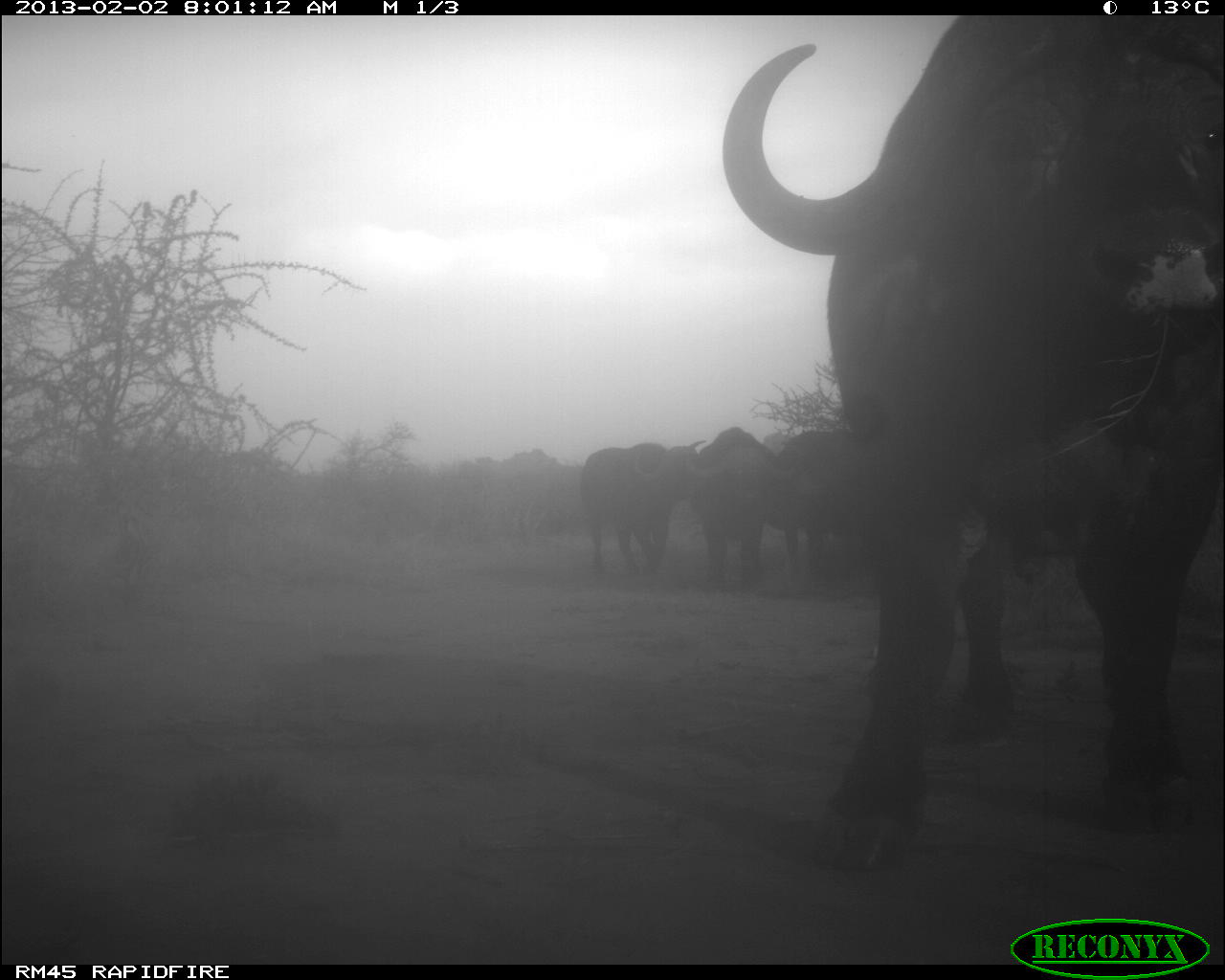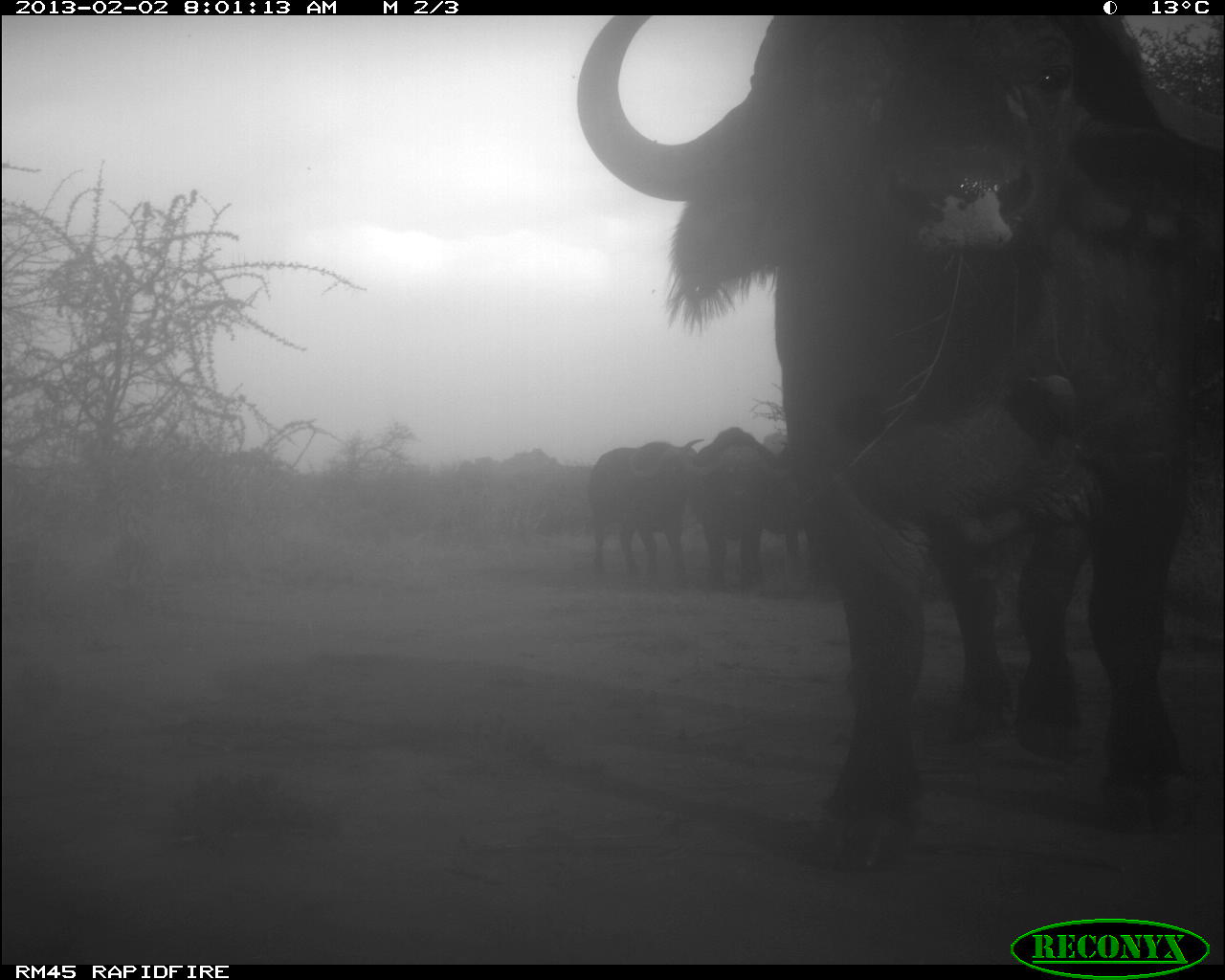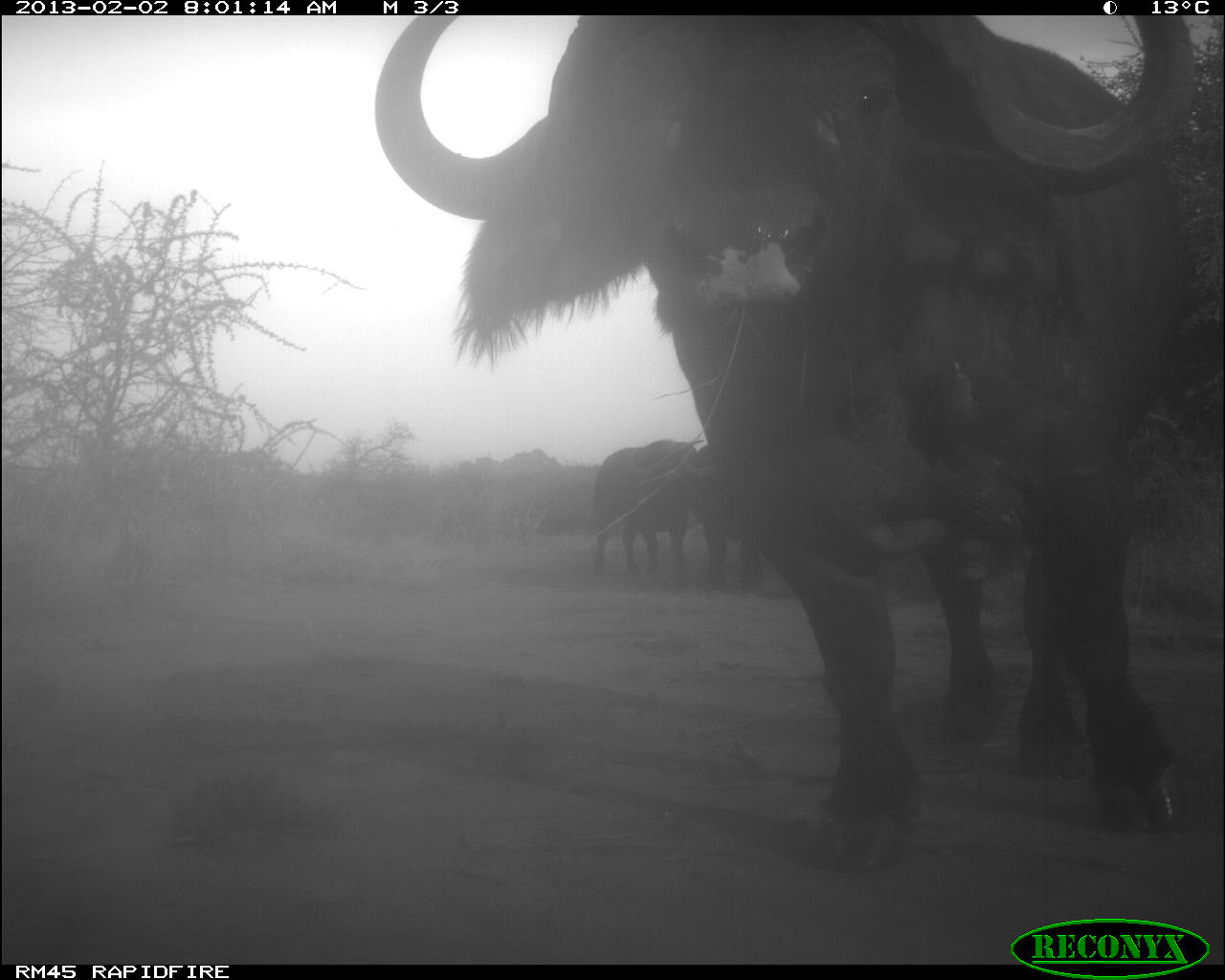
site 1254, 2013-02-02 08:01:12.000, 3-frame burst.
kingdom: Animalia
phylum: Chordata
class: Mammalia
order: Artiodactyla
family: Bovidae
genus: Syncerus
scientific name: Syncerus caffer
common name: african buffalo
Syncerus caffer (african buffalo), count 4.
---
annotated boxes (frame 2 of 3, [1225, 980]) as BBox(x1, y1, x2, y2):
syncerus caffer: BBox(576, 12, 1215, 859); BBox(582, 435, 697, 585); BBox(701, 424, 777, 585); BBox(765, 443, 807, 554)